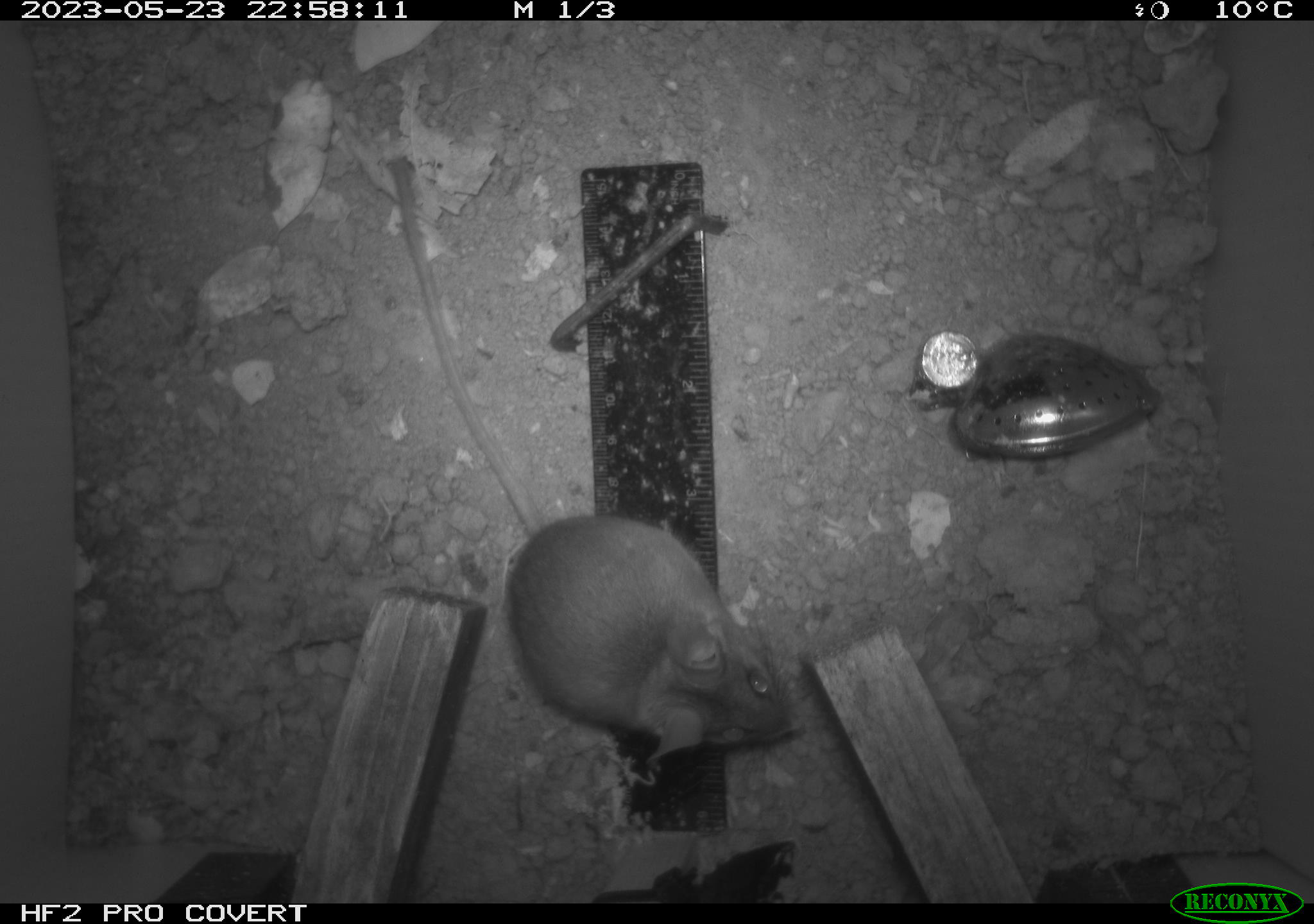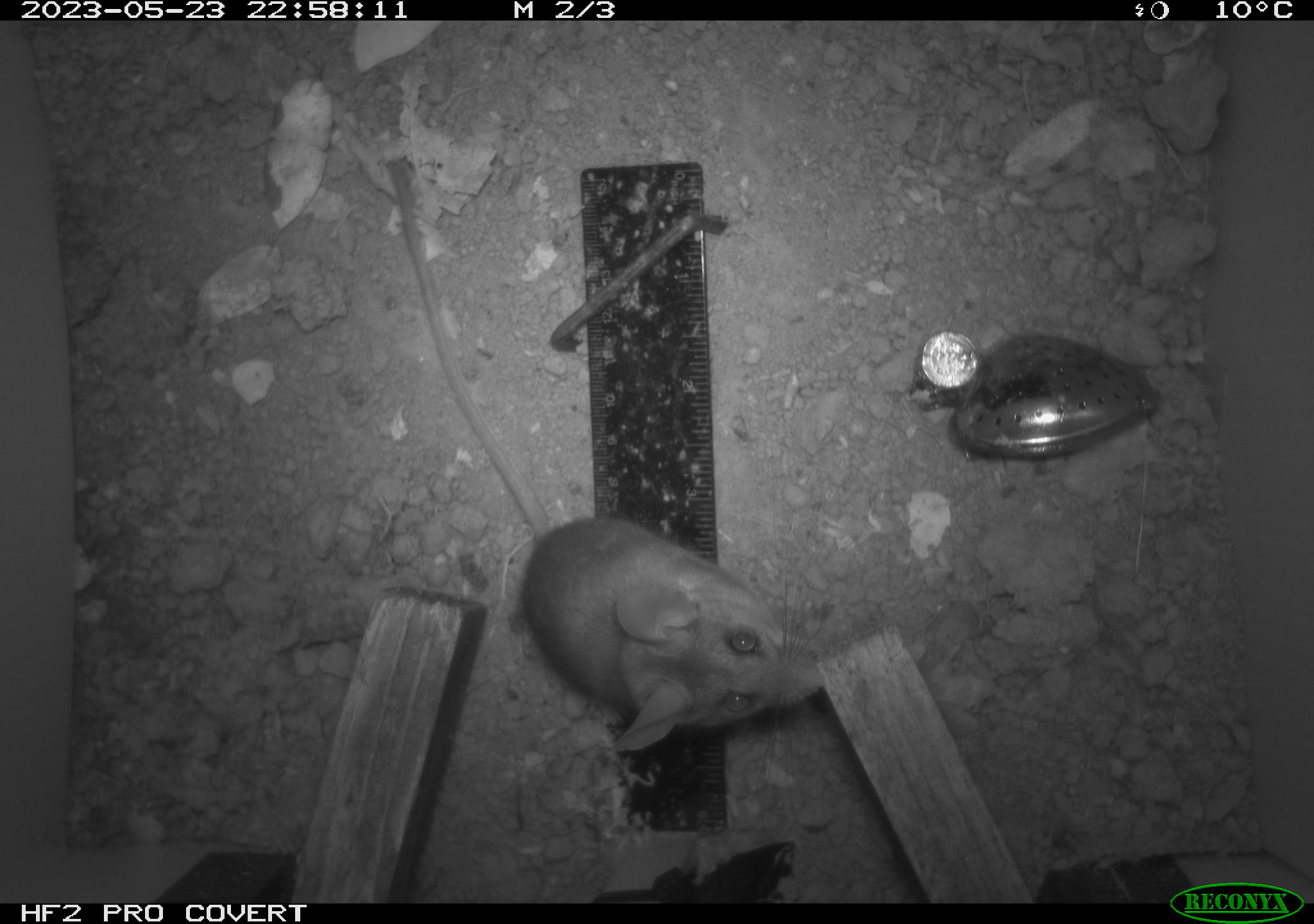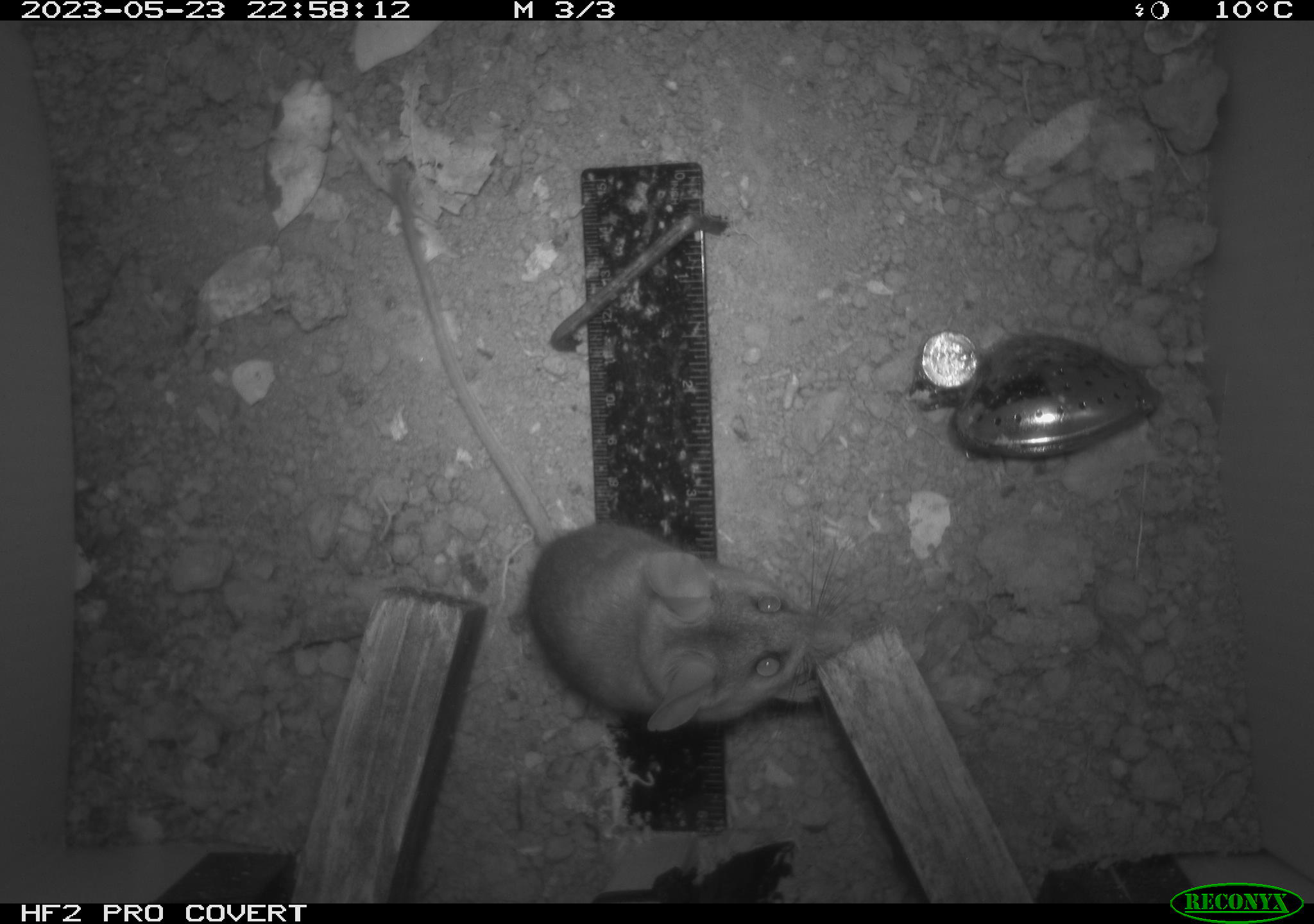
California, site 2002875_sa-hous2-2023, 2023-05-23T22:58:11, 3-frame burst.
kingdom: Animalia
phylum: Chordata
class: Mammalia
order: Rodentia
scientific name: Rodentia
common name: mouse species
Mouse species (Rodentia).